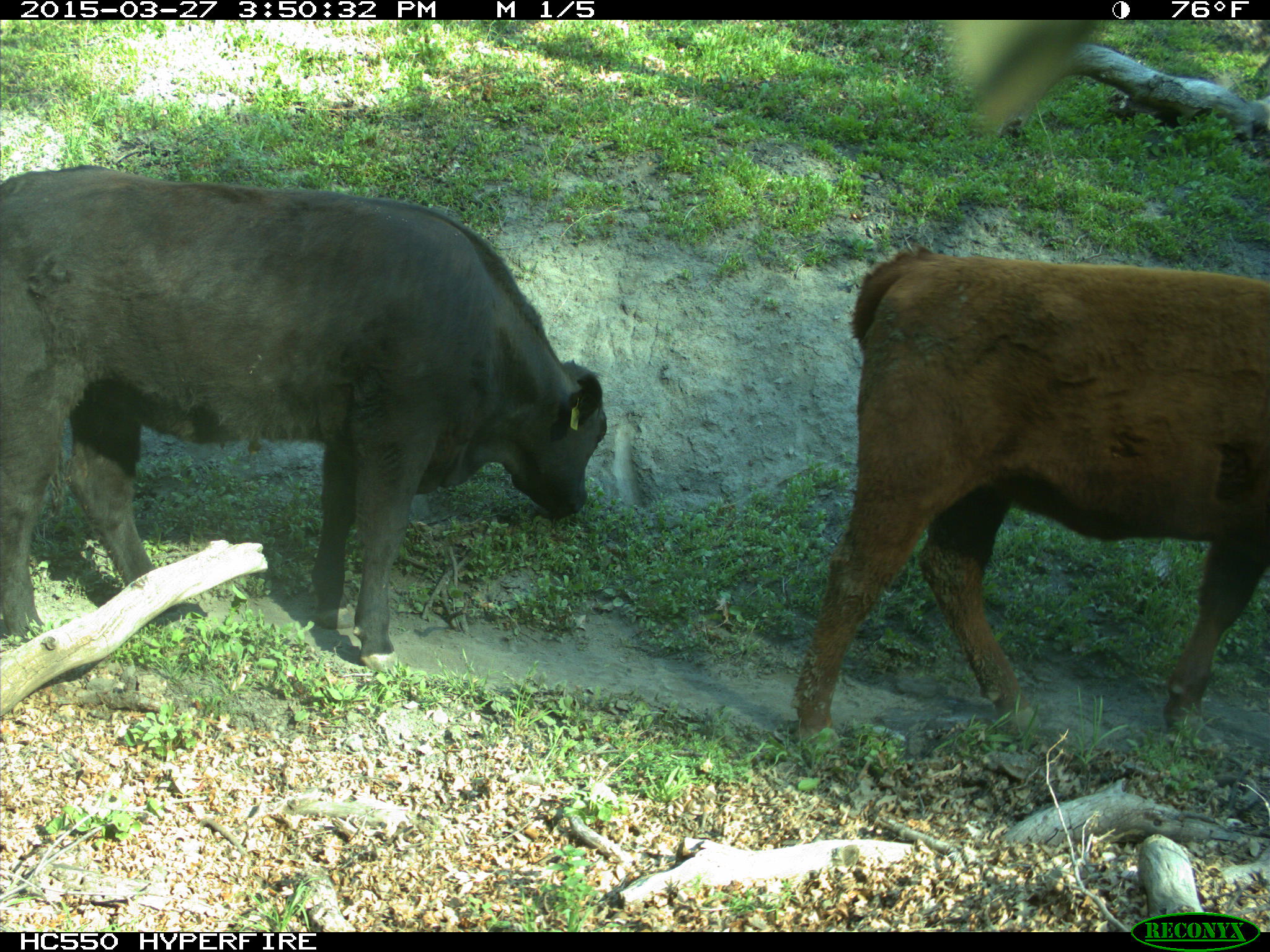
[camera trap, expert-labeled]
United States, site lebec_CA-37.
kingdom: Animalia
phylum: Chordata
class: Mammalia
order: Artiodactyla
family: Bovidae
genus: Bos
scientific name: Bos taurus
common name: domestic cow